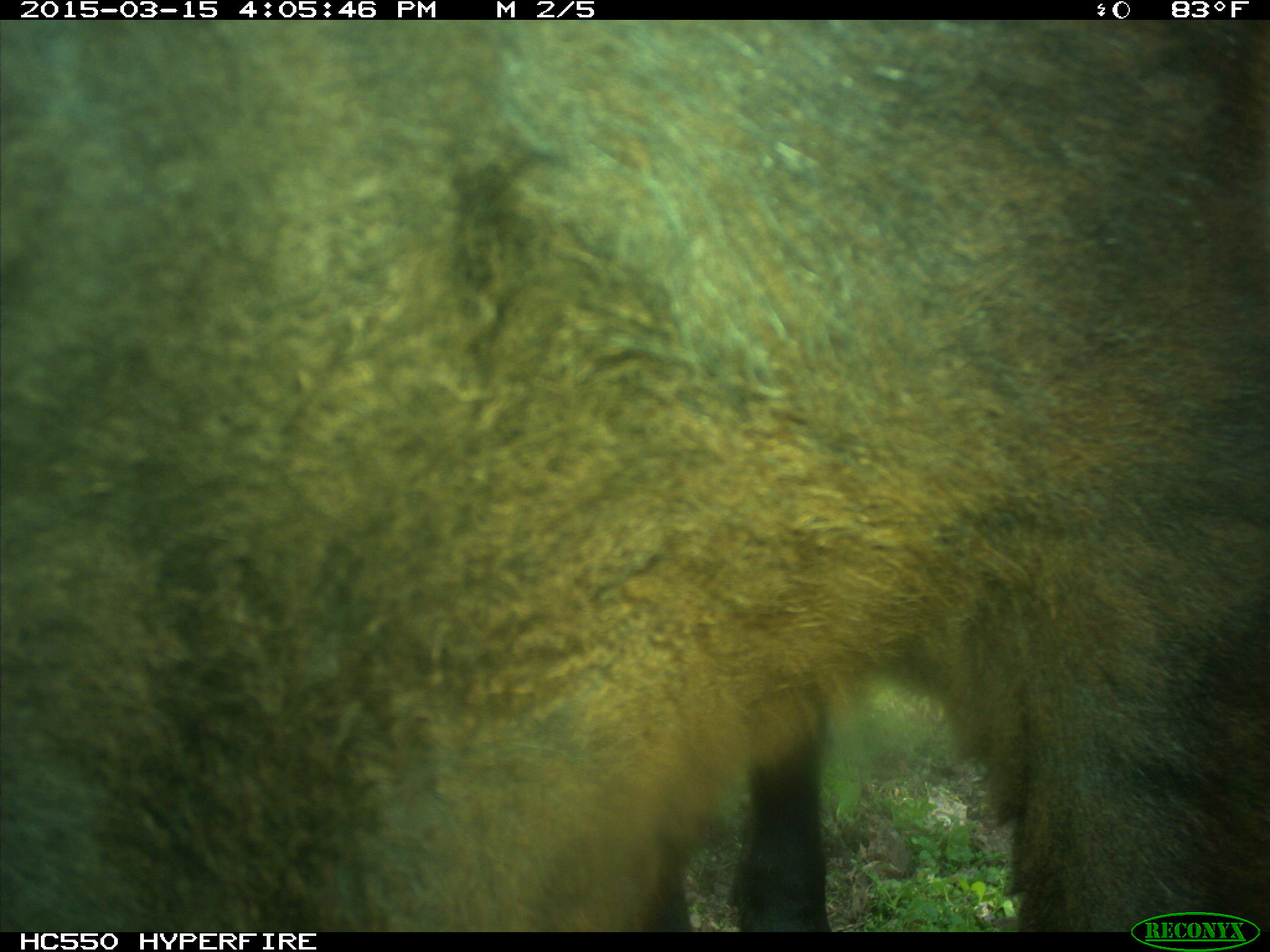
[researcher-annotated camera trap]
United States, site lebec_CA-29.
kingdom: Animalia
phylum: Chordata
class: Mammalia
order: Artiodactyla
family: Bovidae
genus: Bos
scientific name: Bos taurus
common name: domestic cow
Bos taurus (domestic cow).